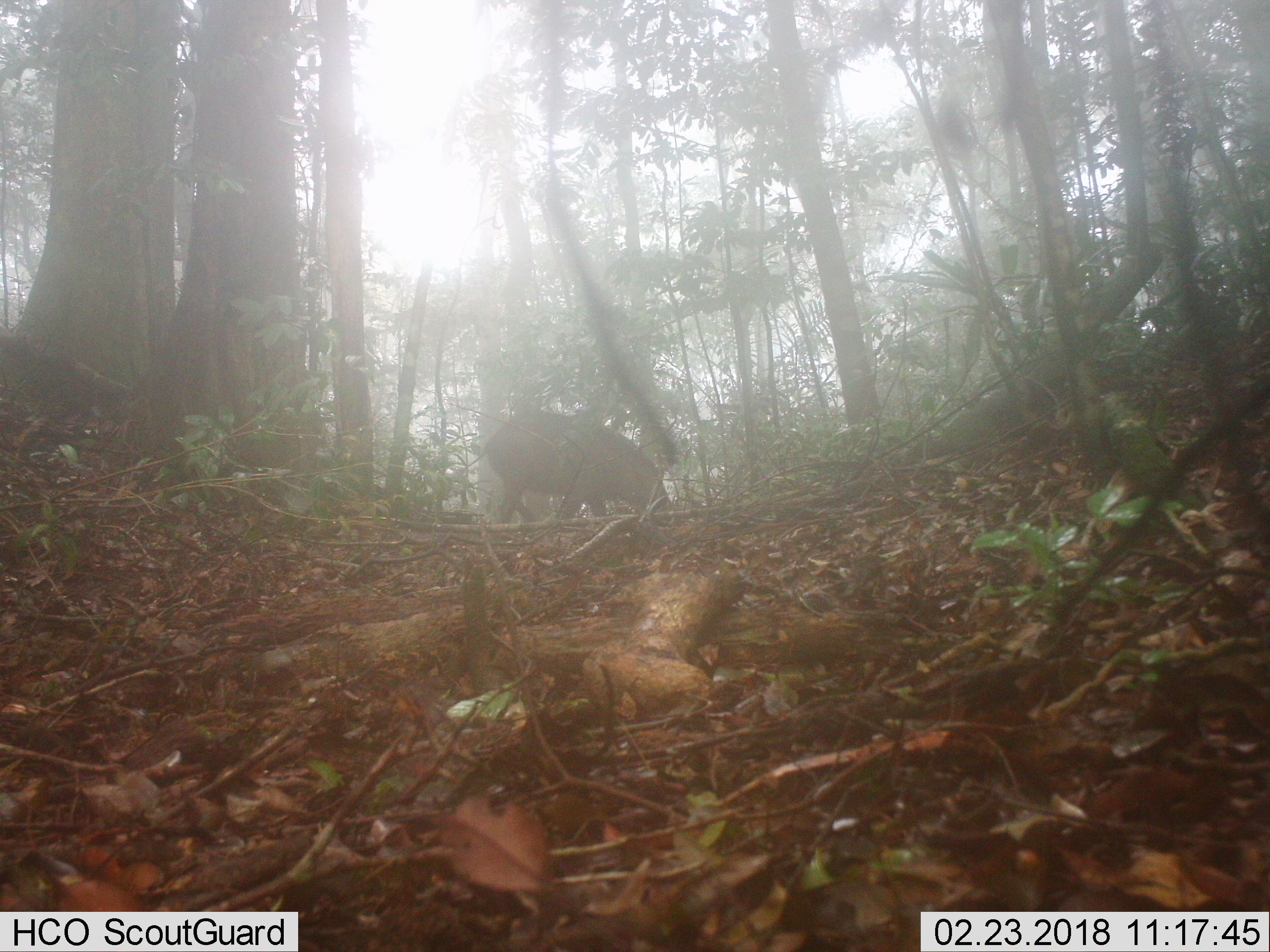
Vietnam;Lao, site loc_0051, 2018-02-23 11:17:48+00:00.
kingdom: Animalia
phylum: Chordata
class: Mammalia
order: Artiodactyla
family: Suidae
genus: Sus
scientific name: Sus scrofa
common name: eurasian wild pig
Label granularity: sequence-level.